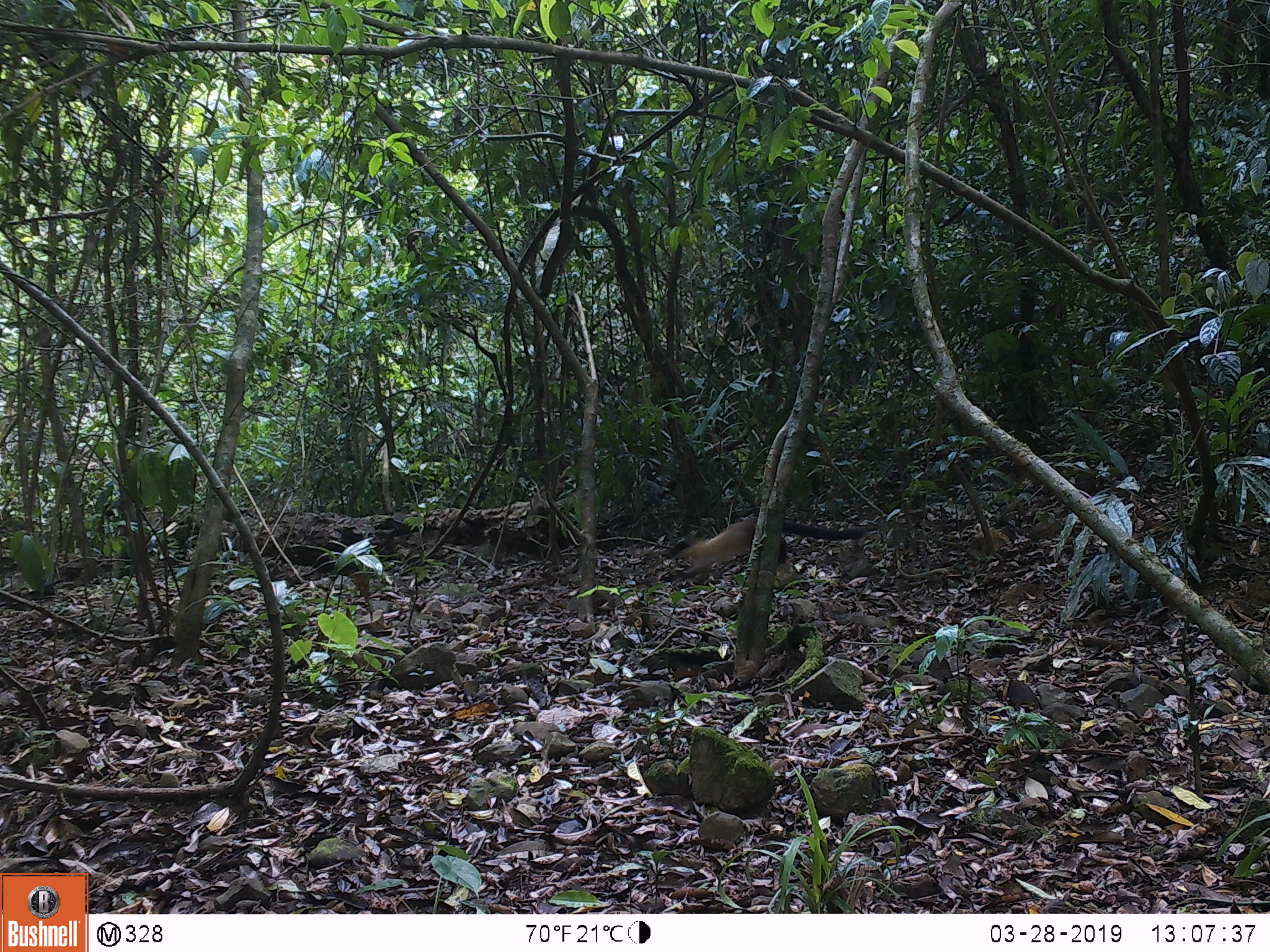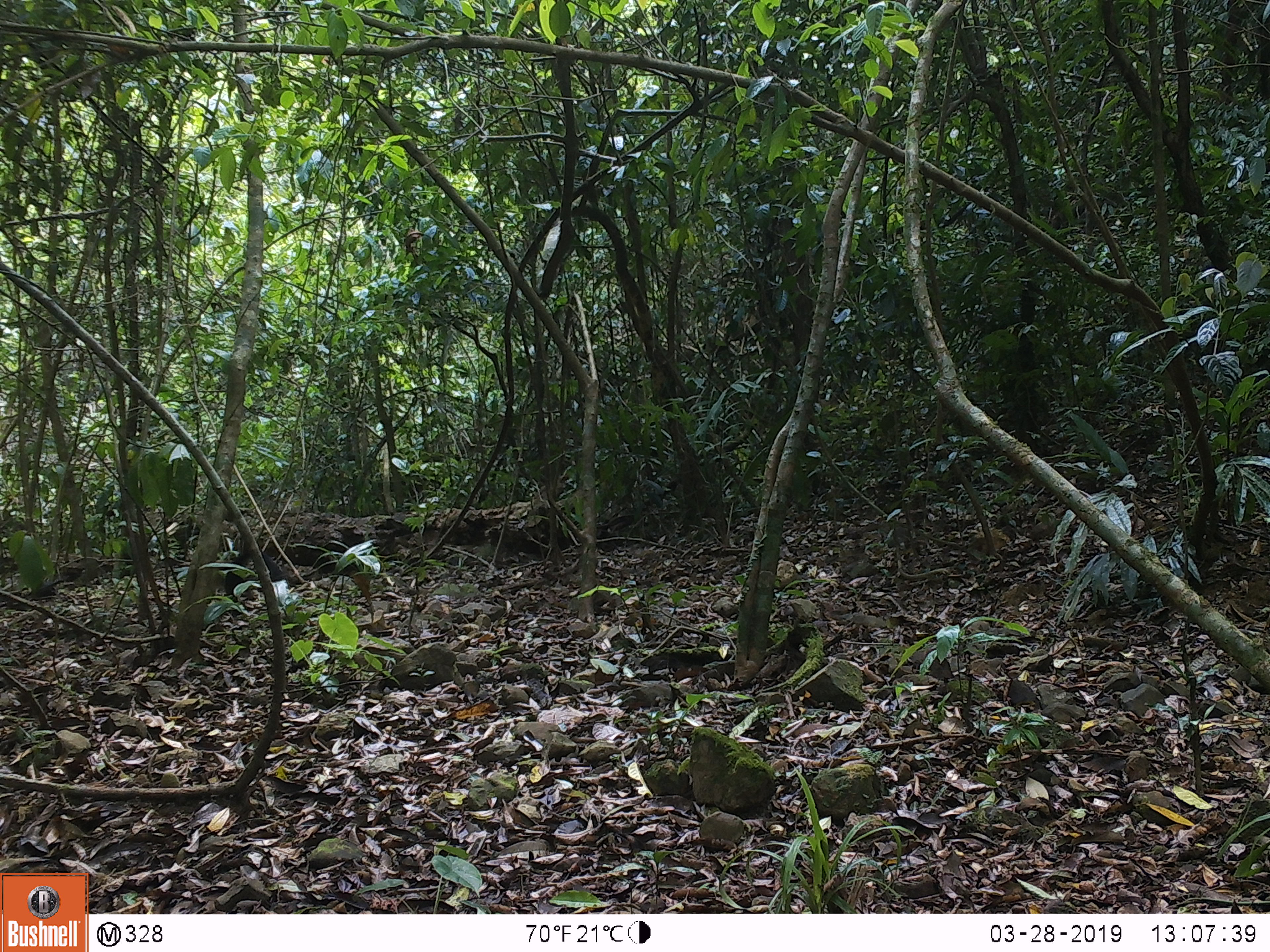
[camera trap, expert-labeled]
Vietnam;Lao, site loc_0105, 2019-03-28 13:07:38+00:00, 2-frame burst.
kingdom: Animalia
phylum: Chordata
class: Mammalia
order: Carnivora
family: Mustelidae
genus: Martes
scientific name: Martes flavigula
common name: yellow-throated marten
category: yellow throated marten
Yellow throated marten (yellow-throated marten) (Martes flavigula). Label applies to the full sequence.